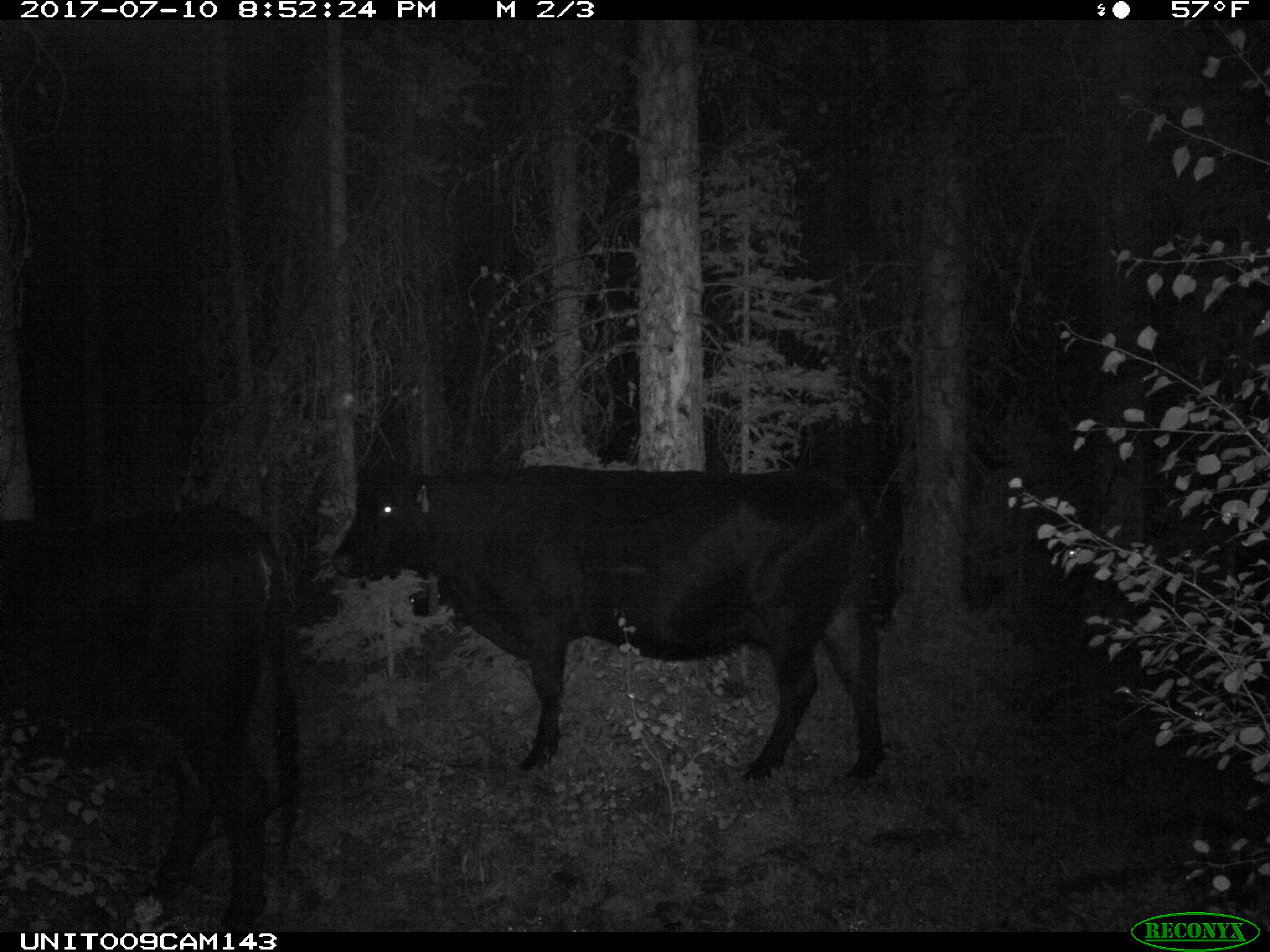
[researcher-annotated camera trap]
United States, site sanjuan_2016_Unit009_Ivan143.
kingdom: Animalia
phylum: Chordata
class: Mammalia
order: Artiodactyla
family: Bovidae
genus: Bos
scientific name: Bos taurus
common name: domestic cow